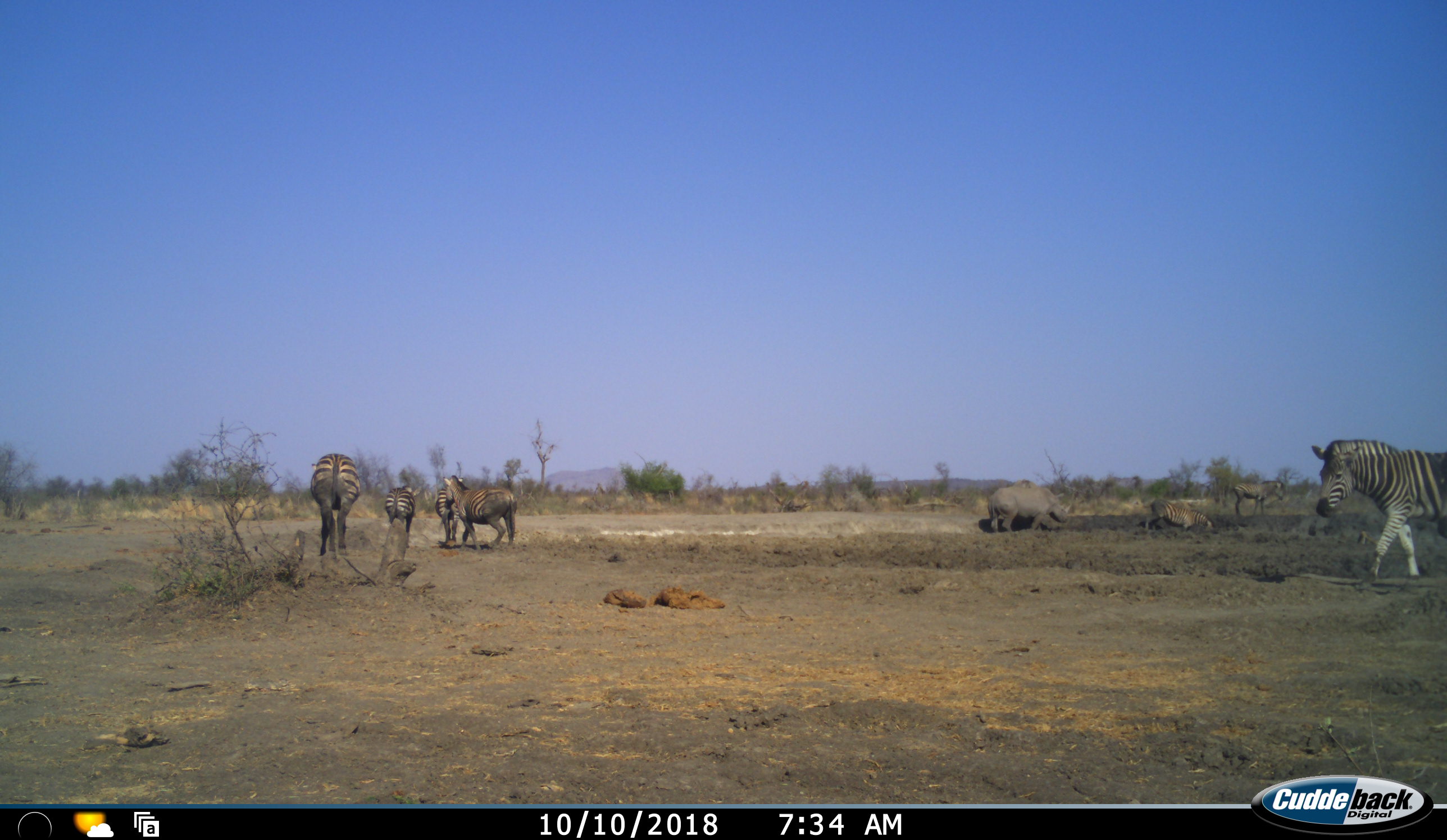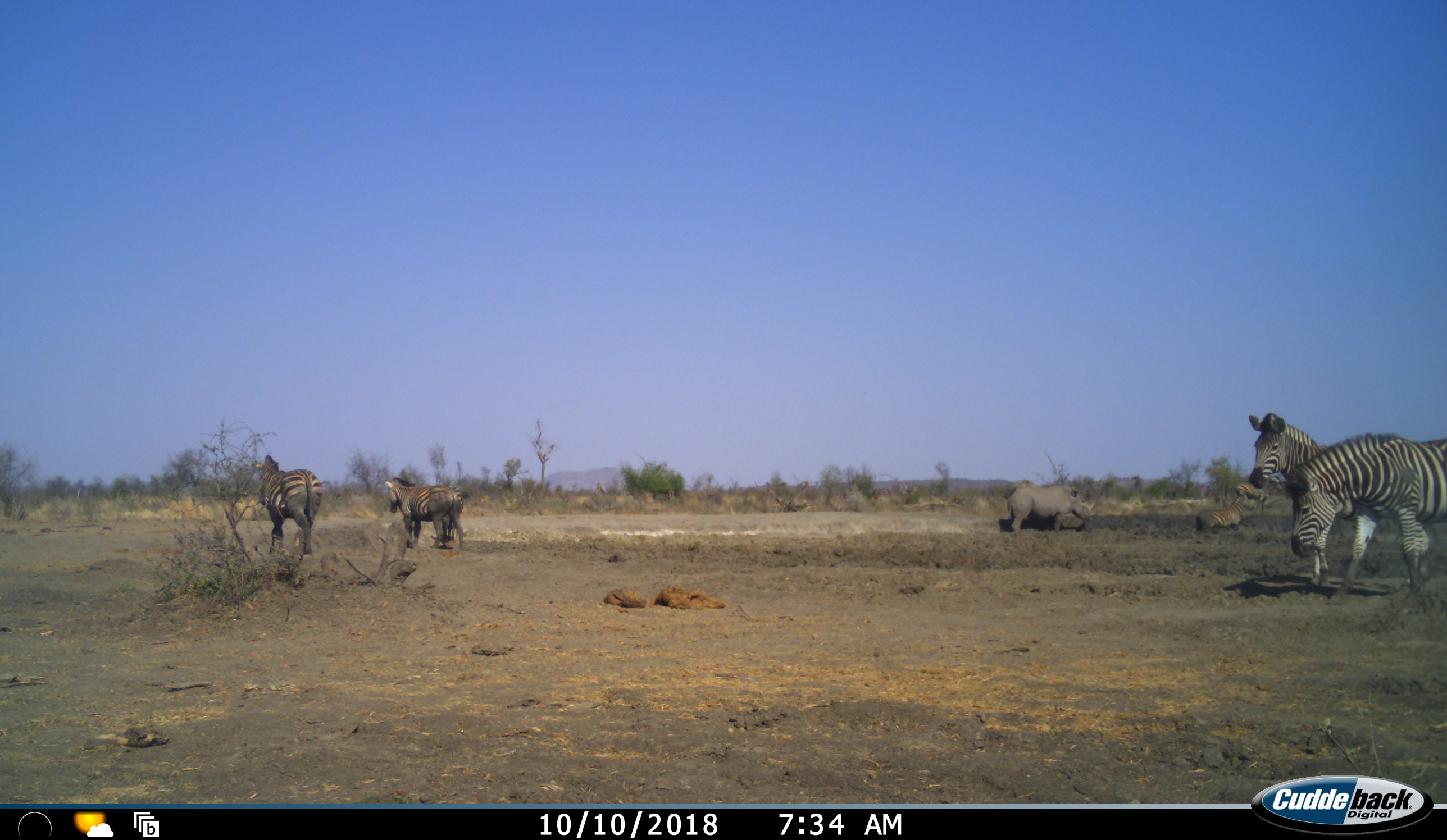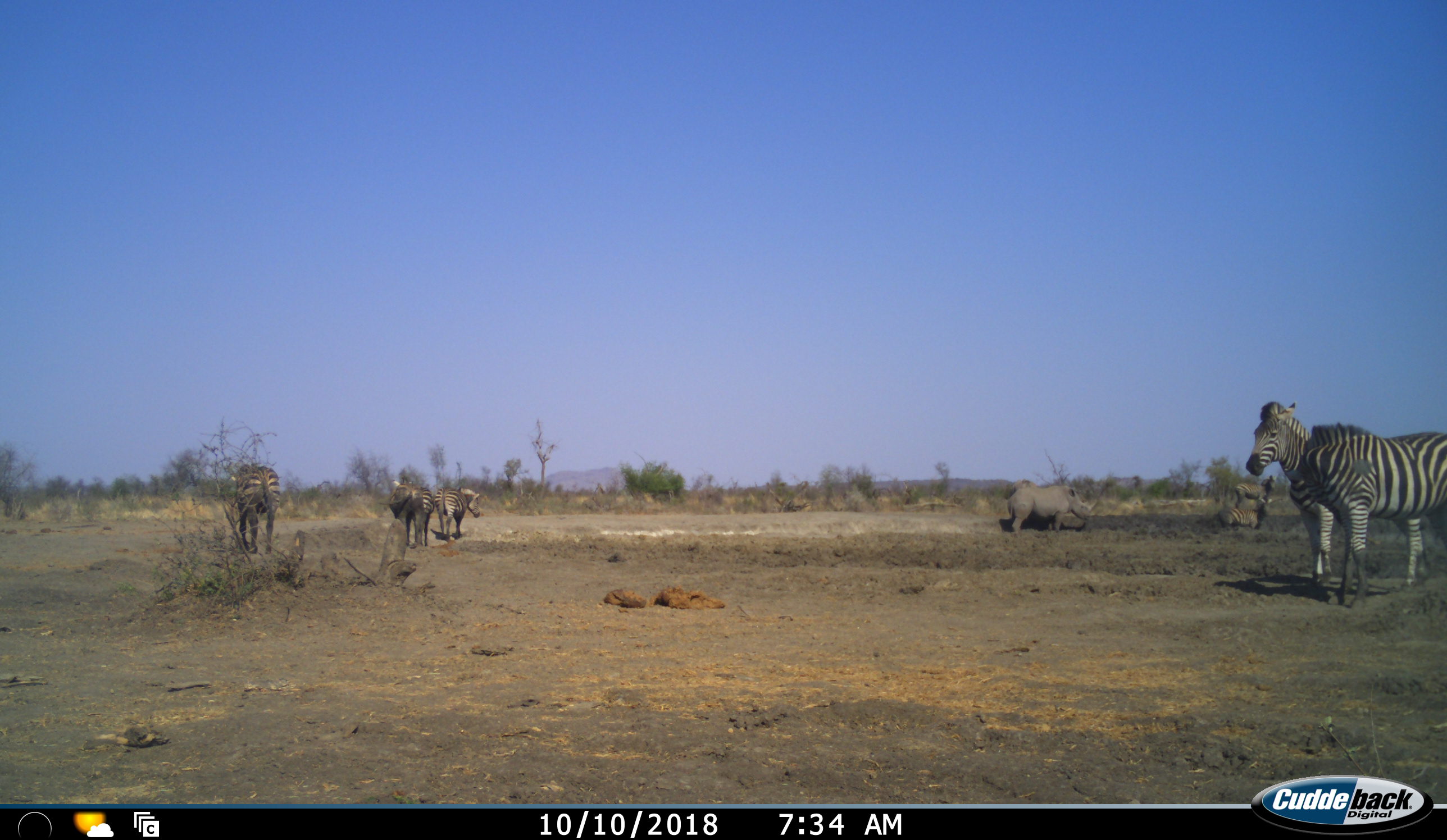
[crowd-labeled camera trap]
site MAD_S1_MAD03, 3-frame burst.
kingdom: Animalia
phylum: Chordata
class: Mammalia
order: Perissodactyla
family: Rhinocerotidae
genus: Ceratotherium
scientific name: Ceratotherium simum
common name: white rhinoceros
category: rhinoceroswhite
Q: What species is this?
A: Rhinoceroswhite (white rhinoceros) (Ceratotherium simum).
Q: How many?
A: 1.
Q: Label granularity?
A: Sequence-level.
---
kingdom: Animalia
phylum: Chordata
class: Mammalia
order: Perissodactyla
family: Equidae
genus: Equus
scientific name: Equus quagga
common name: plains zebra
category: zebraplains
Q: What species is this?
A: Zebraplains (plains zebra) (Equus quagga).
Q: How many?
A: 8.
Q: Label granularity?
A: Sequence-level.